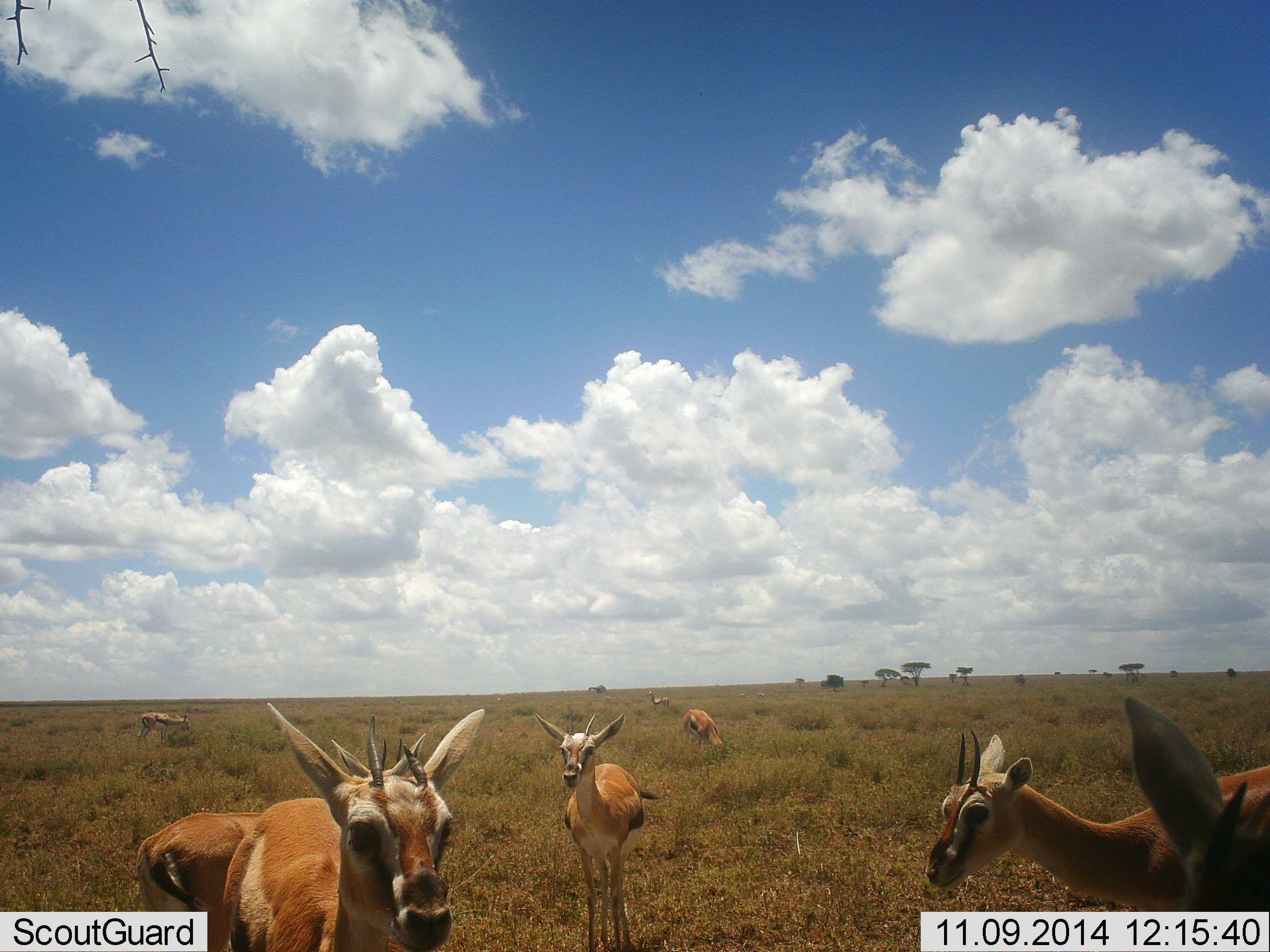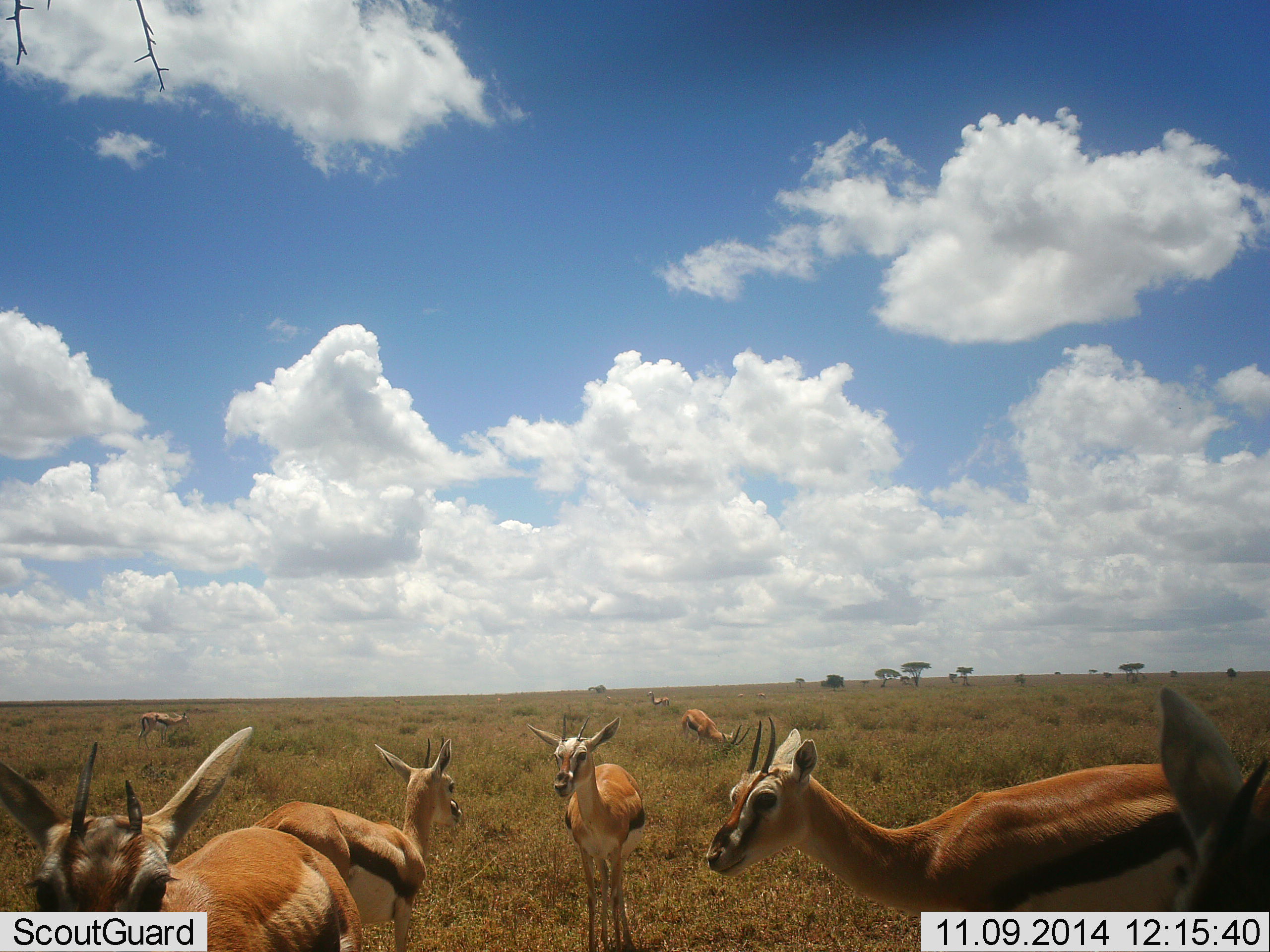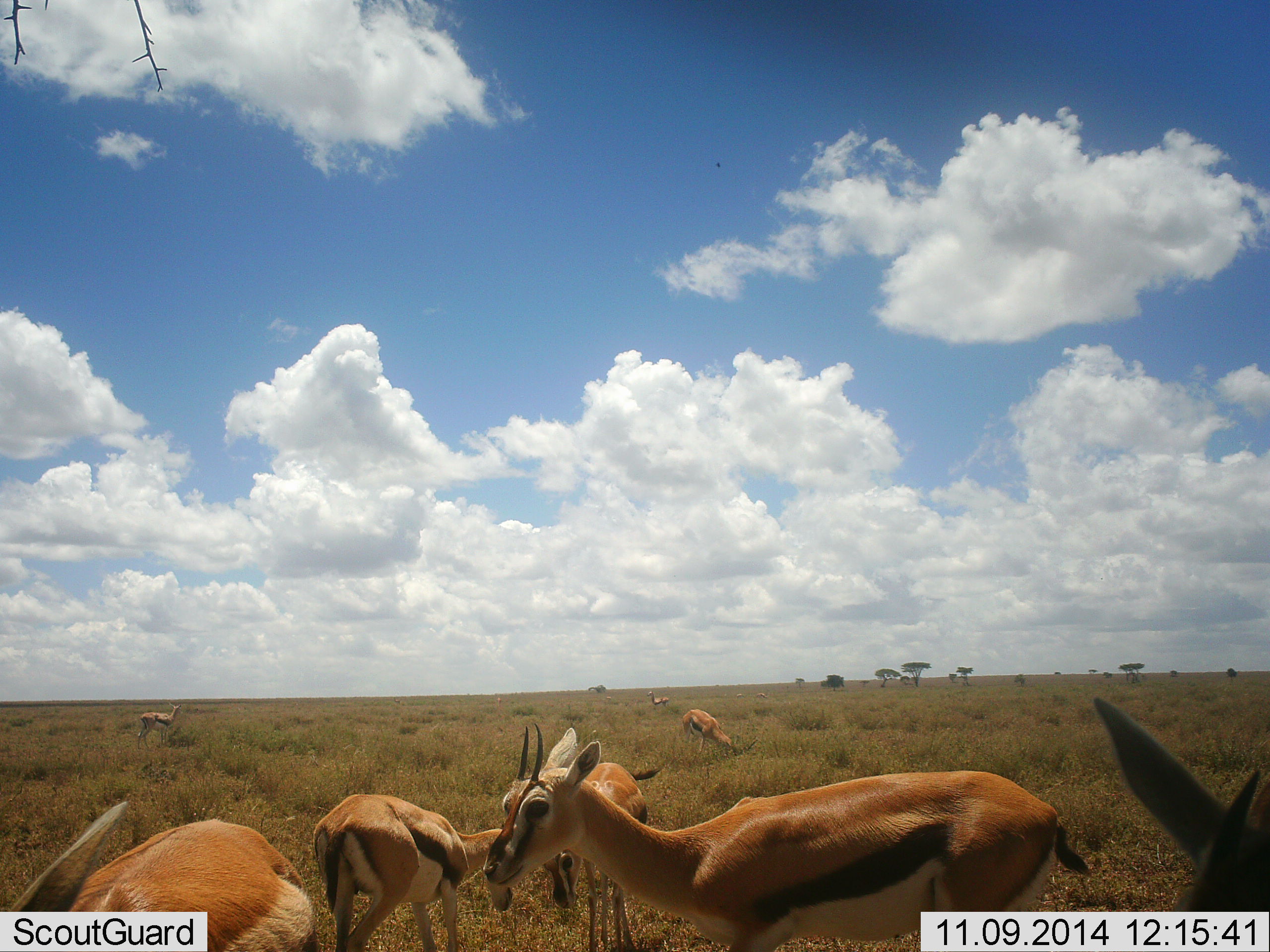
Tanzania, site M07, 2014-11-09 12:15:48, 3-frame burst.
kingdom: Animalia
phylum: Chordata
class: Mammalia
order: Artiodactyla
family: Bovidae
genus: Eudorcas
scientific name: Eudorcas thomsonii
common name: thomson's gazelle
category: gazellethomsons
Gazellethomsons (thomson's gazelle) (Eudorcas thomsonii), count 8. Behavior (volunteer vote fractions): standing 50%, resting 0%, moving 50%, interacting 10%. Young present (vote fraction): 0%. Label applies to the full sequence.